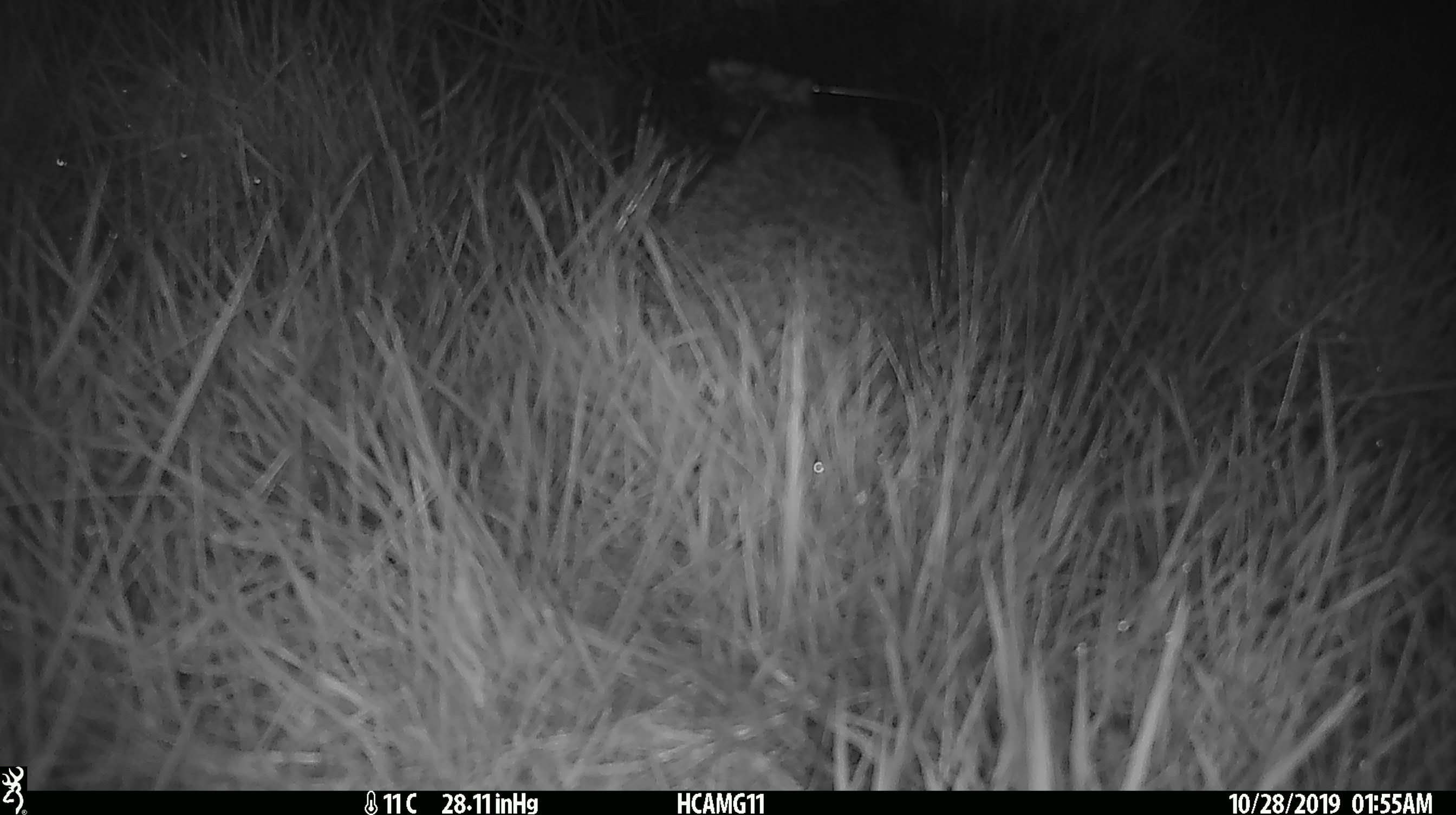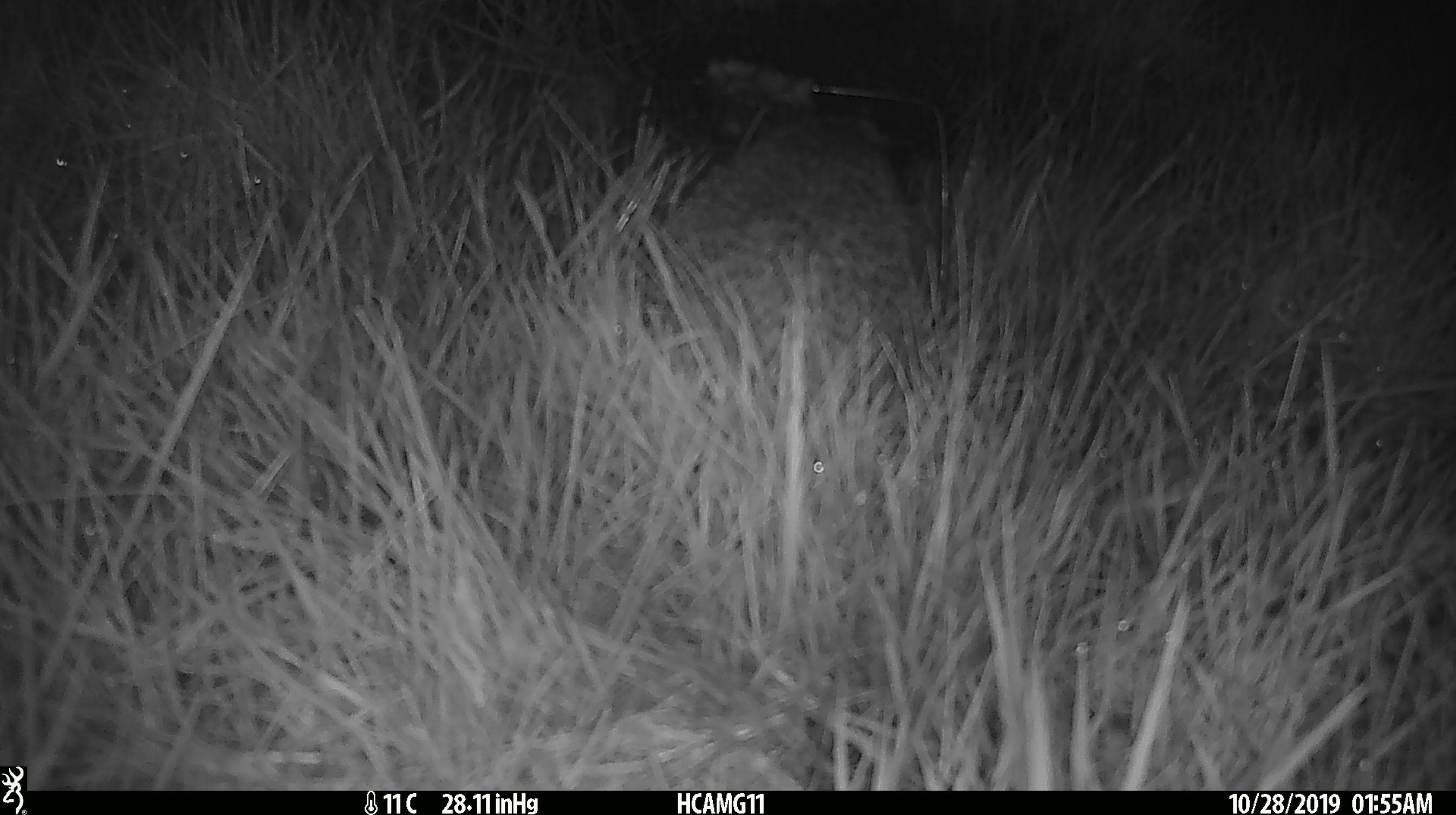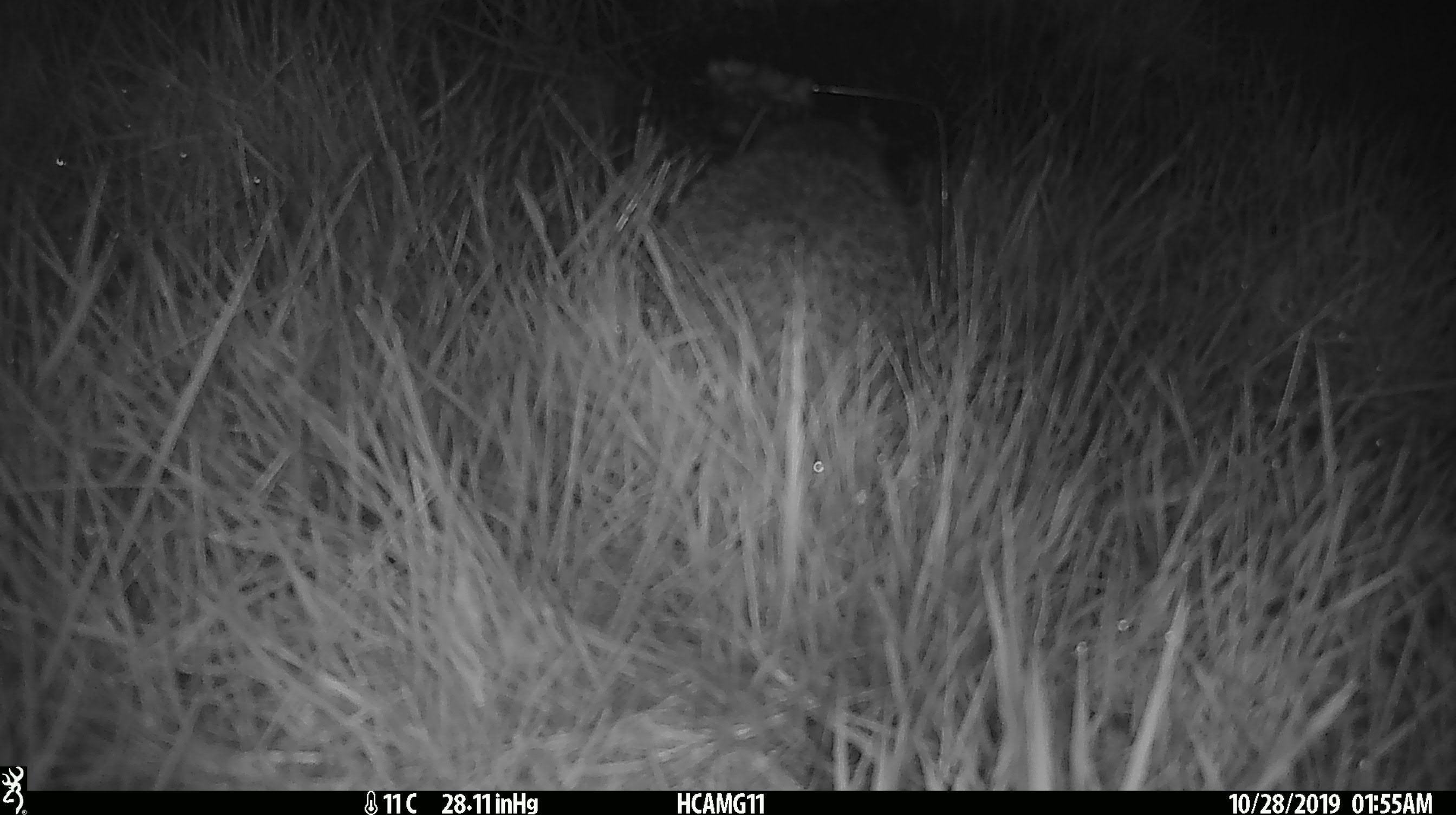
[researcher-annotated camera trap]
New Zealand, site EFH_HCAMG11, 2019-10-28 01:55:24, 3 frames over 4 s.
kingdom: Animalia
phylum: Chordata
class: Mammalia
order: Eulipotyphla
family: Erinaceidae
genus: Erinaceus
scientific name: Erinaceus europaeus europaeus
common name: european hedgehog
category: hedgehog